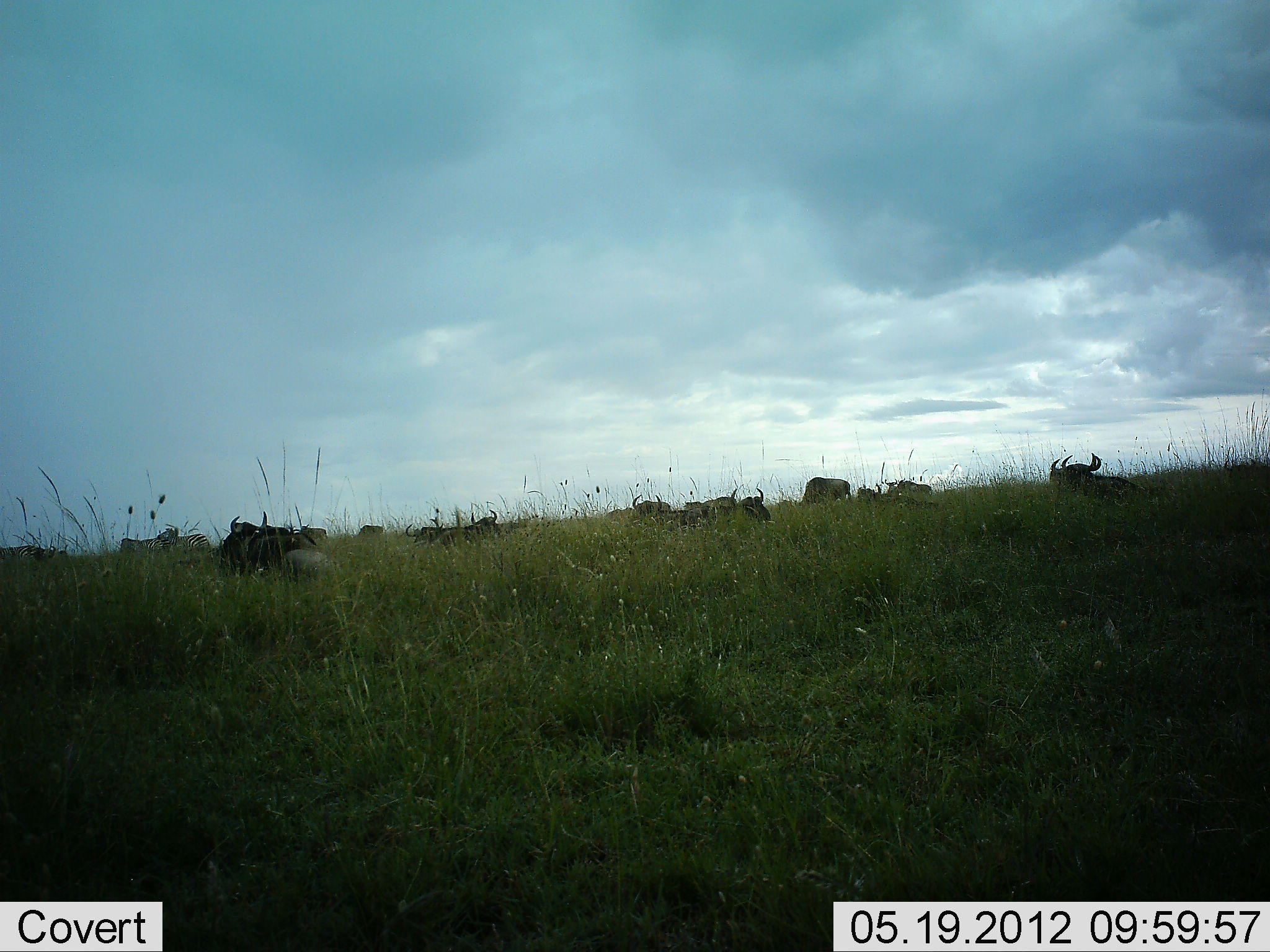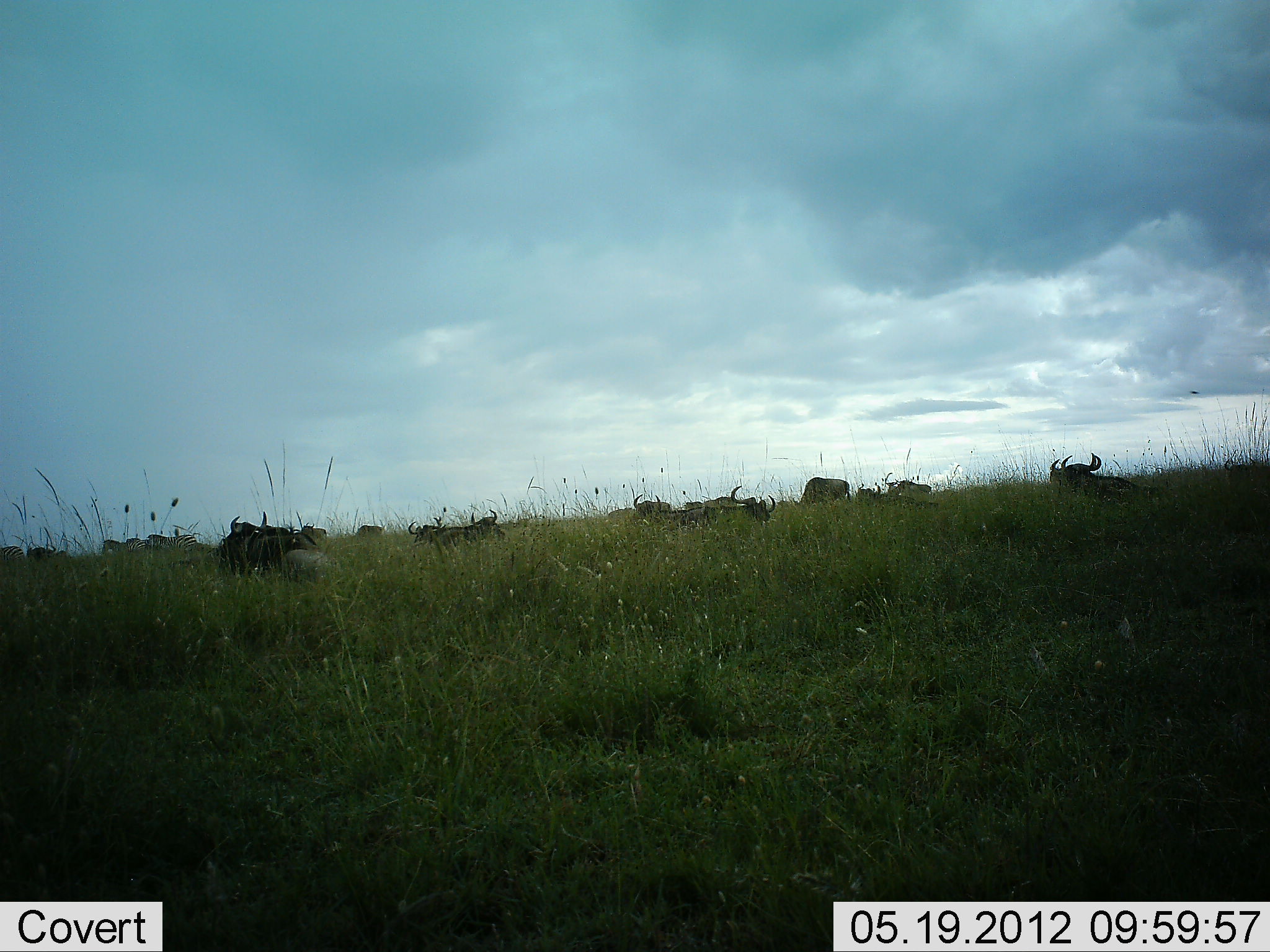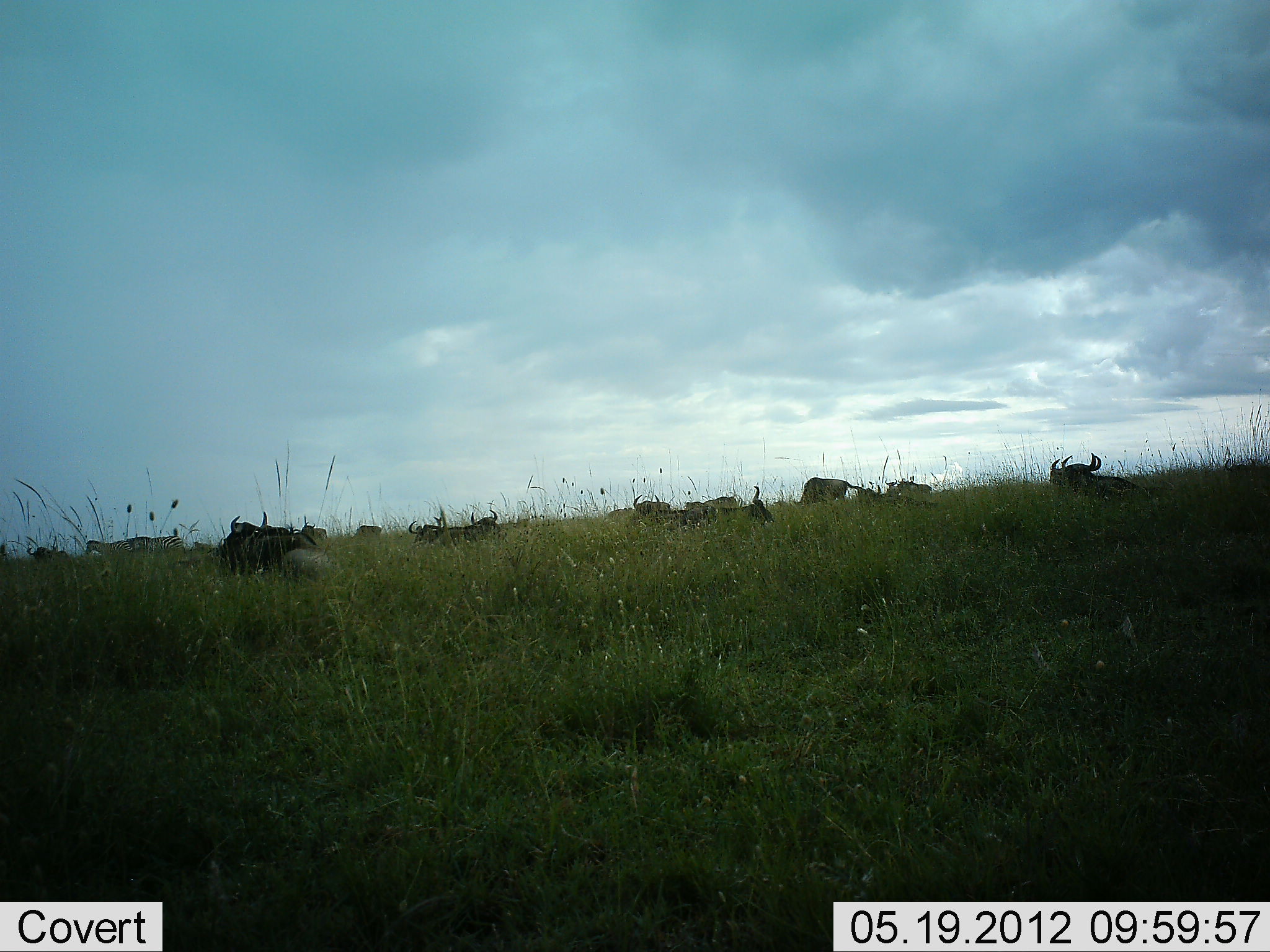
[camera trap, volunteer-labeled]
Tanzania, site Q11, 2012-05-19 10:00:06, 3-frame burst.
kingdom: Animalia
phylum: Chordata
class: Mammalia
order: Artiodactyla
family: Bovidae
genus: Connochaetes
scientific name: Connochaetes taurinus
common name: blue wildebeest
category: wildebeest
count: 11-50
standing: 20%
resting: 87%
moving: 20%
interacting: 7%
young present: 0%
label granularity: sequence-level